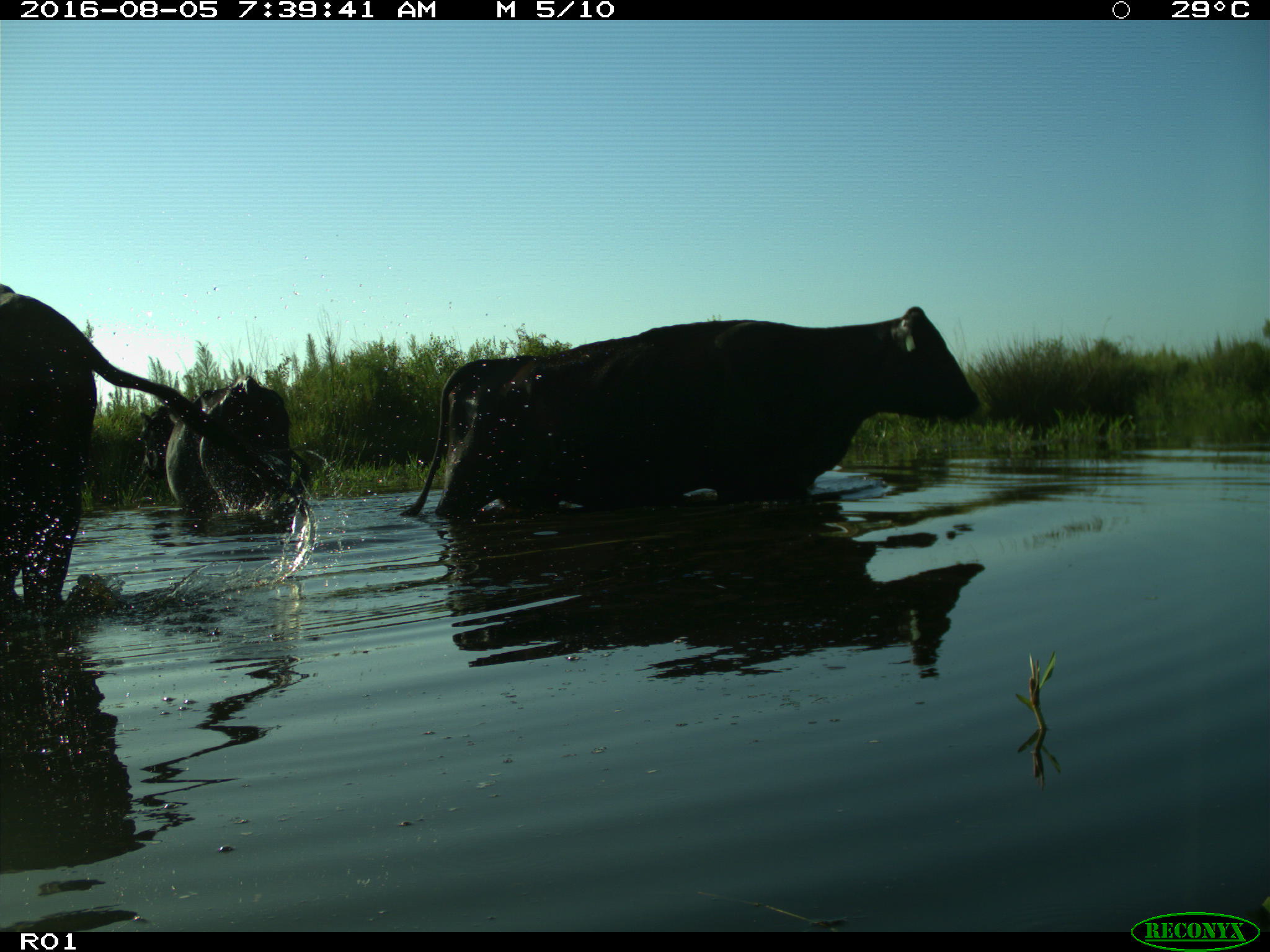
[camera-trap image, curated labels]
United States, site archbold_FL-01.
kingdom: Animalia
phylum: Chordata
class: Mammalia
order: Artiodactyla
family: Bovidae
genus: Bos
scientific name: Bos taurus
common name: domestic cow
Bos taurus (domestic cow).